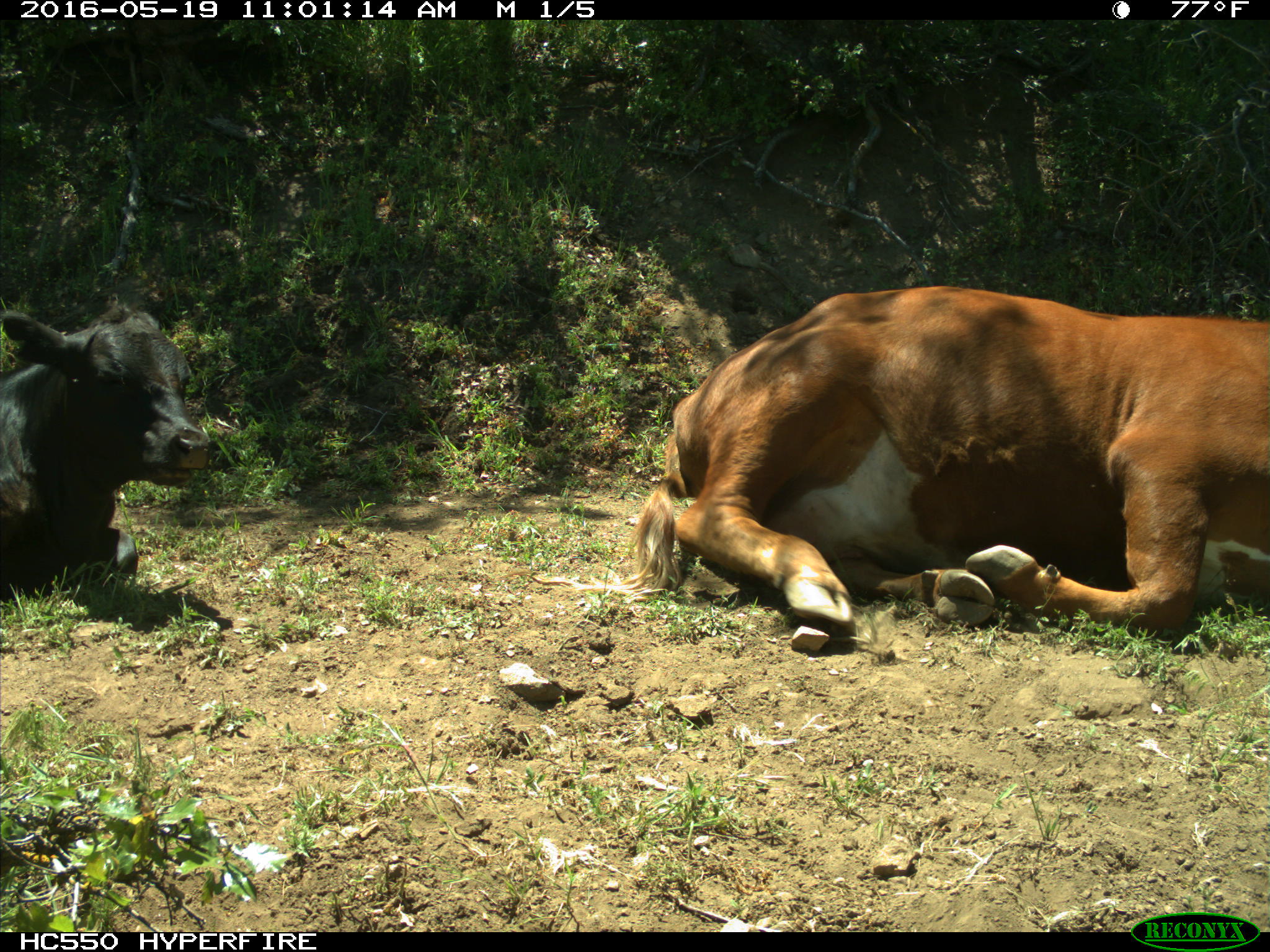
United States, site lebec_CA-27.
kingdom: Animalia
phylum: Chordata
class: Mammalia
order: Artiodactyla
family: Bovidae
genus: Bos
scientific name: Bos taurus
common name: domestic cow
Bos taurus (domestic cow).